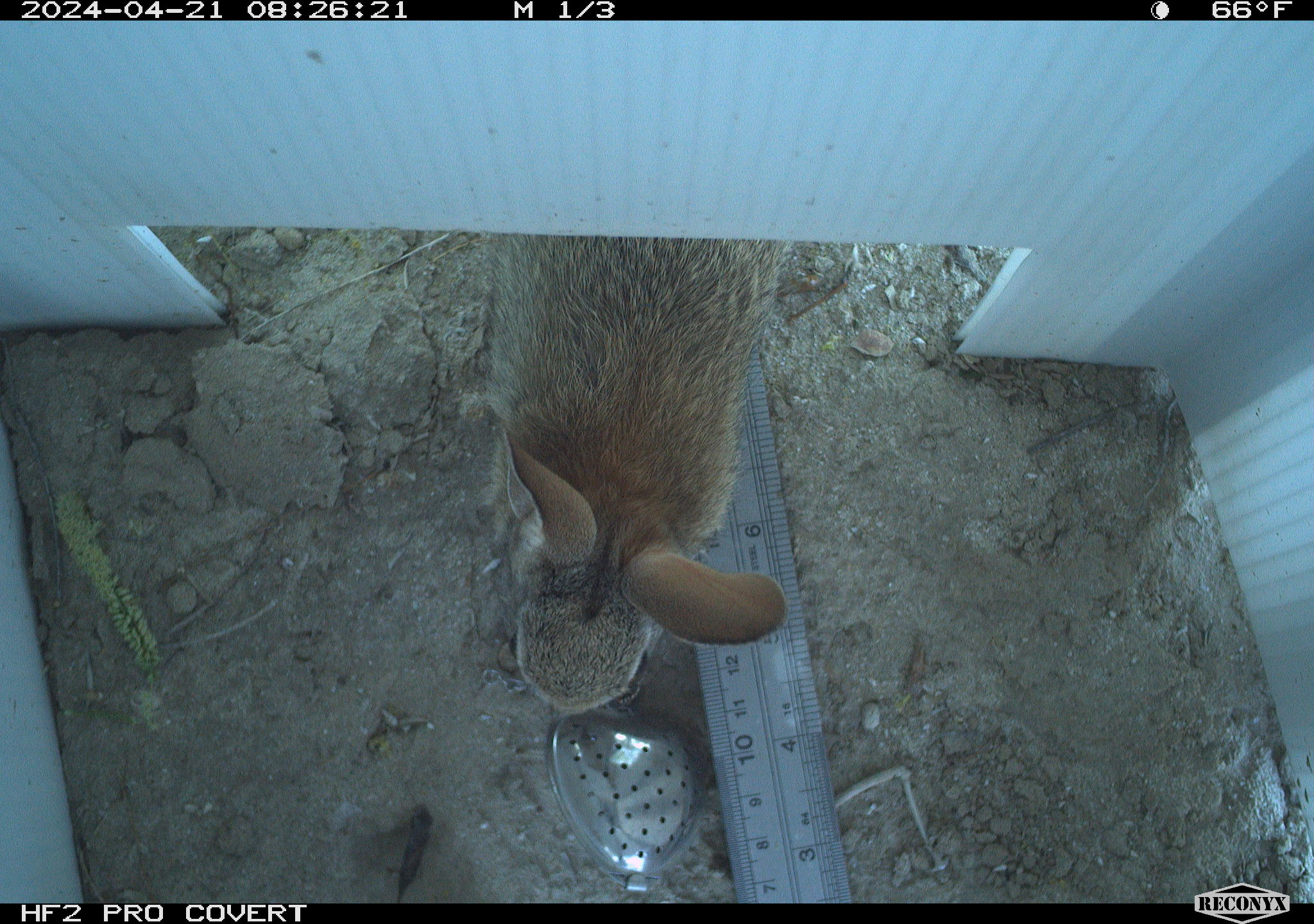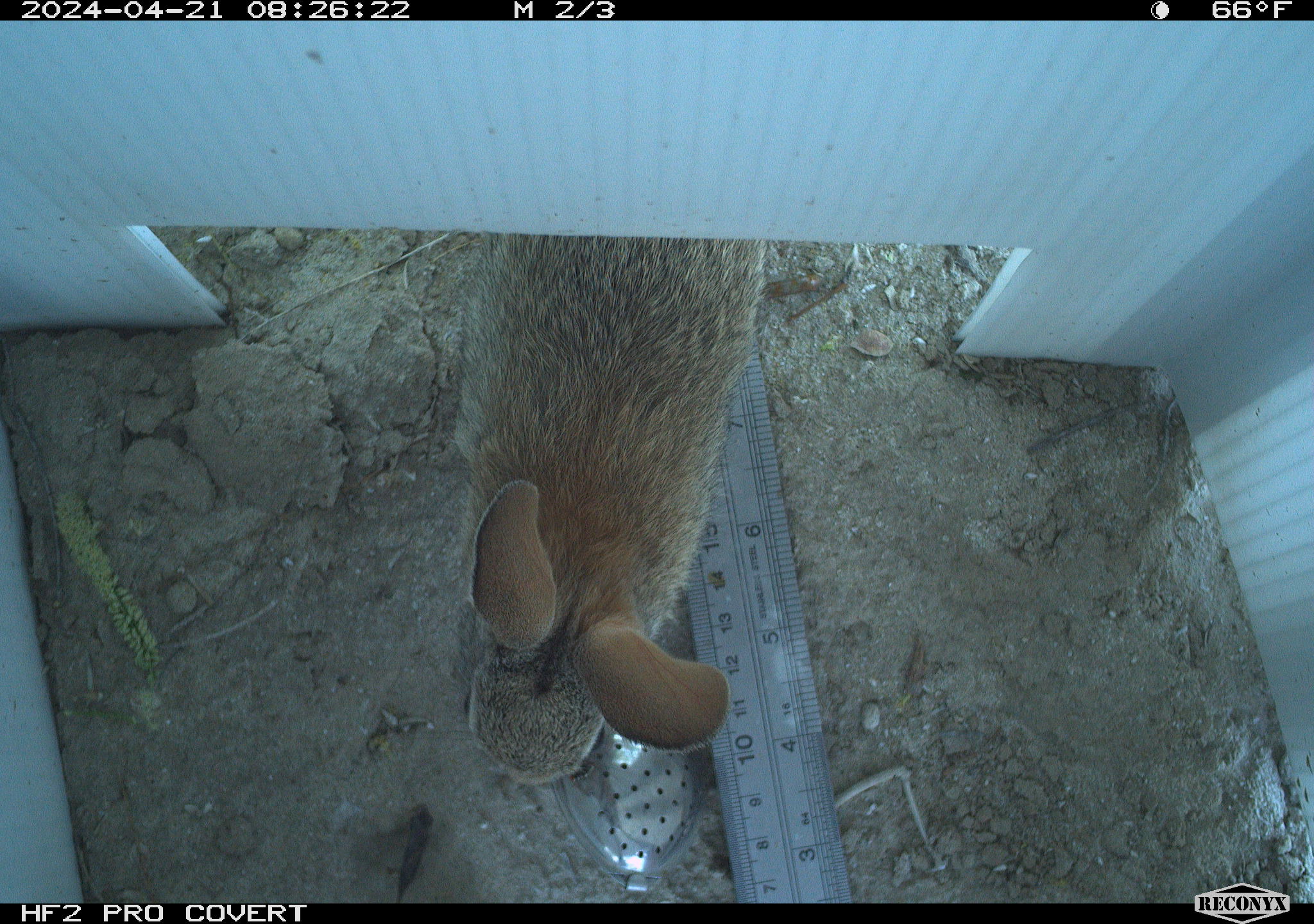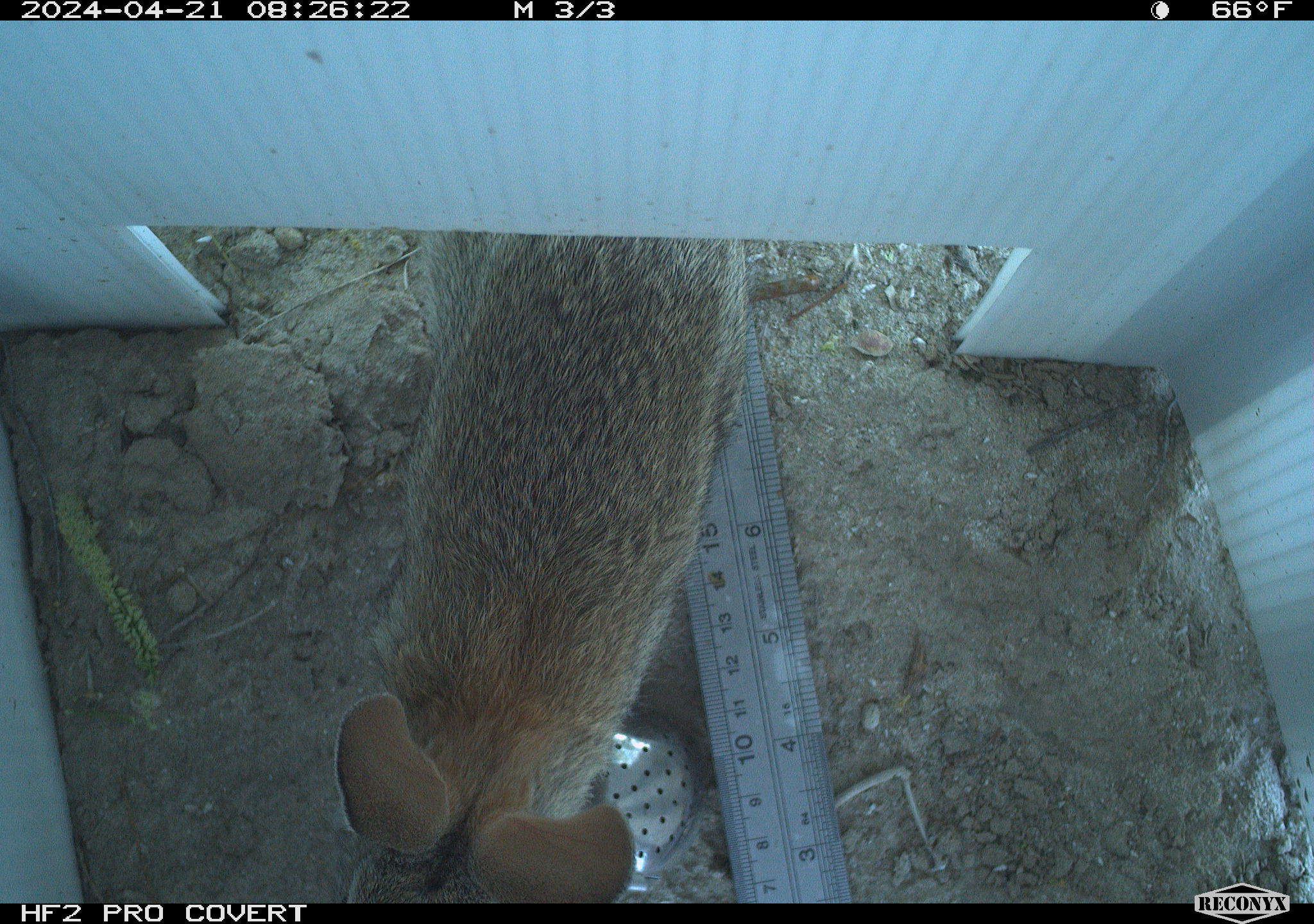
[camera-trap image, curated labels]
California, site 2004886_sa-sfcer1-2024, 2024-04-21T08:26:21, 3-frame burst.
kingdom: Animalia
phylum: Chordata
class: Mammalia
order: Lagomorpha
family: Leporidae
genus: Sylvilagus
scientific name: Sylvilagus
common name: cottontail rabbits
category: sylvilagus species